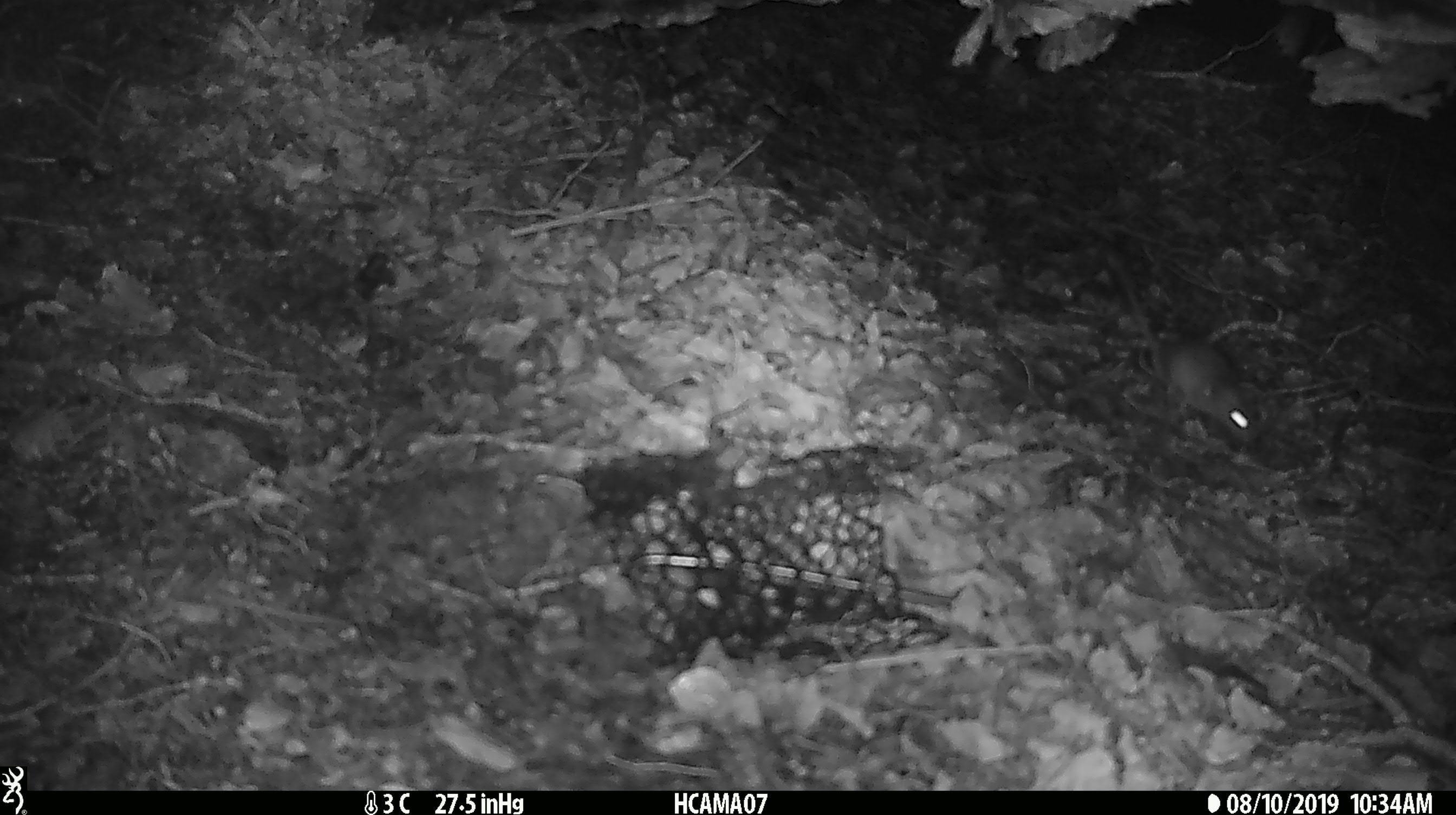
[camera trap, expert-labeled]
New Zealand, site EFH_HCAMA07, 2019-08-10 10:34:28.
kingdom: Animalia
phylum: Chordata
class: Mammalia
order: Rodentia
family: Muridae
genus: Mus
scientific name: Mus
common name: mouse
Mouse (Mus).